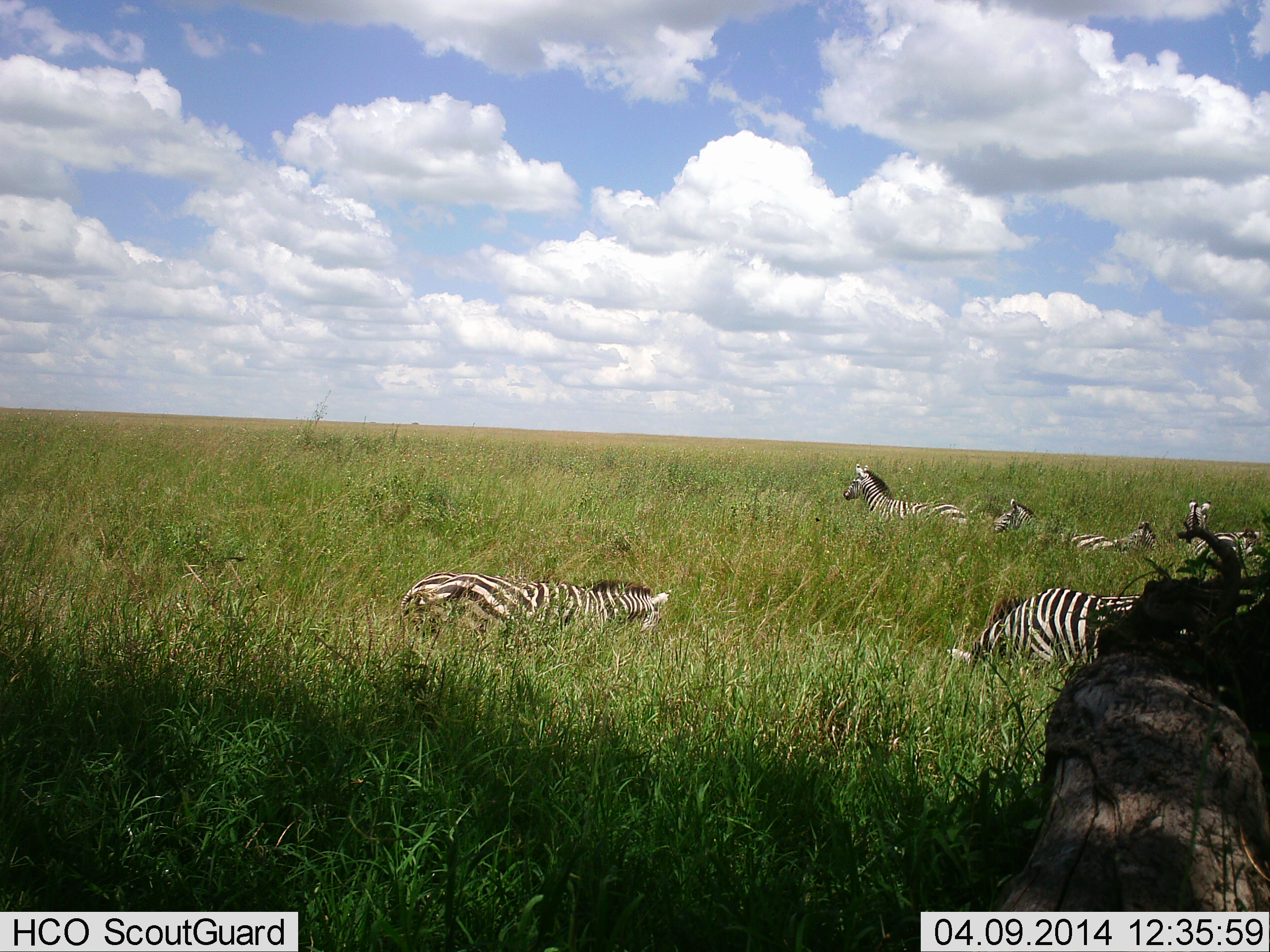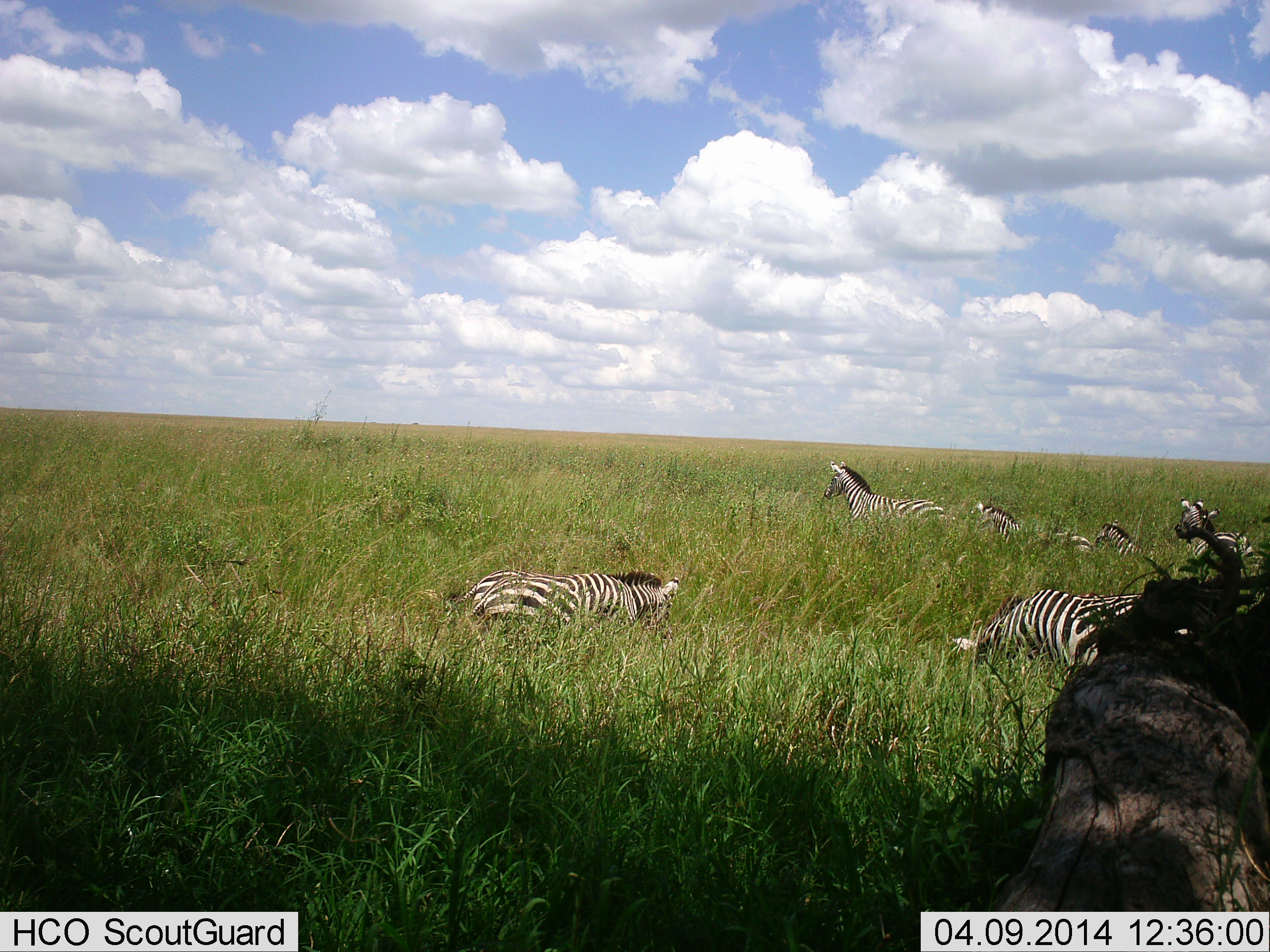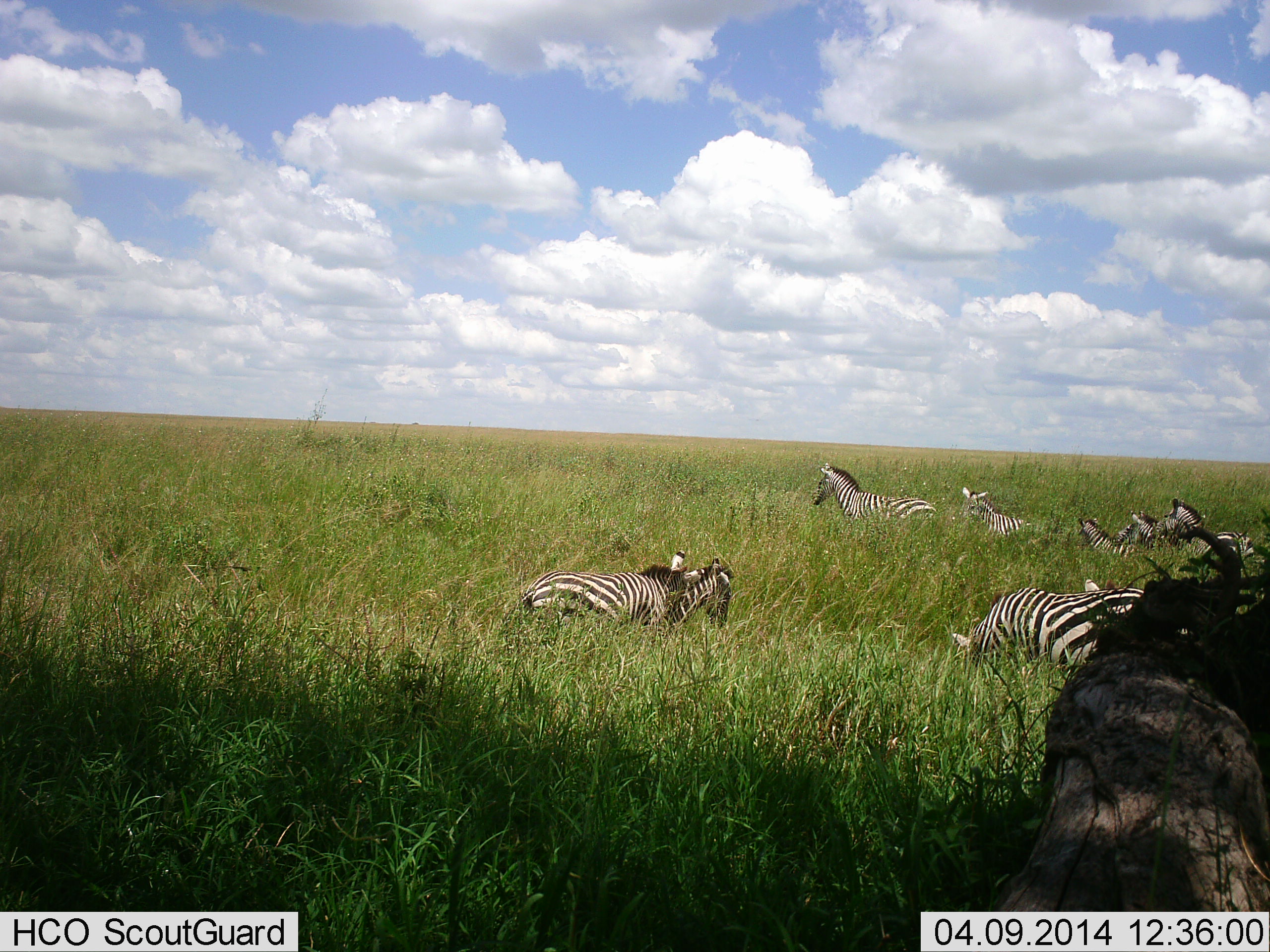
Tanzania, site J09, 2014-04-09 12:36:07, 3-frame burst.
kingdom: Animalia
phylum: Chordata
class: Mammalia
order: Perissodactyla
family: Equidae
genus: Equus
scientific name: Equus quagga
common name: plains zebra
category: zebra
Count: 7.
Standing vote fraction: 10%.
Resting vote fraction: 10%.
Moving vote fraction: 80%.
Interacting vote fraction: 0%.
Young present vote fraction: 20%.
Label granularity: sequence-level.